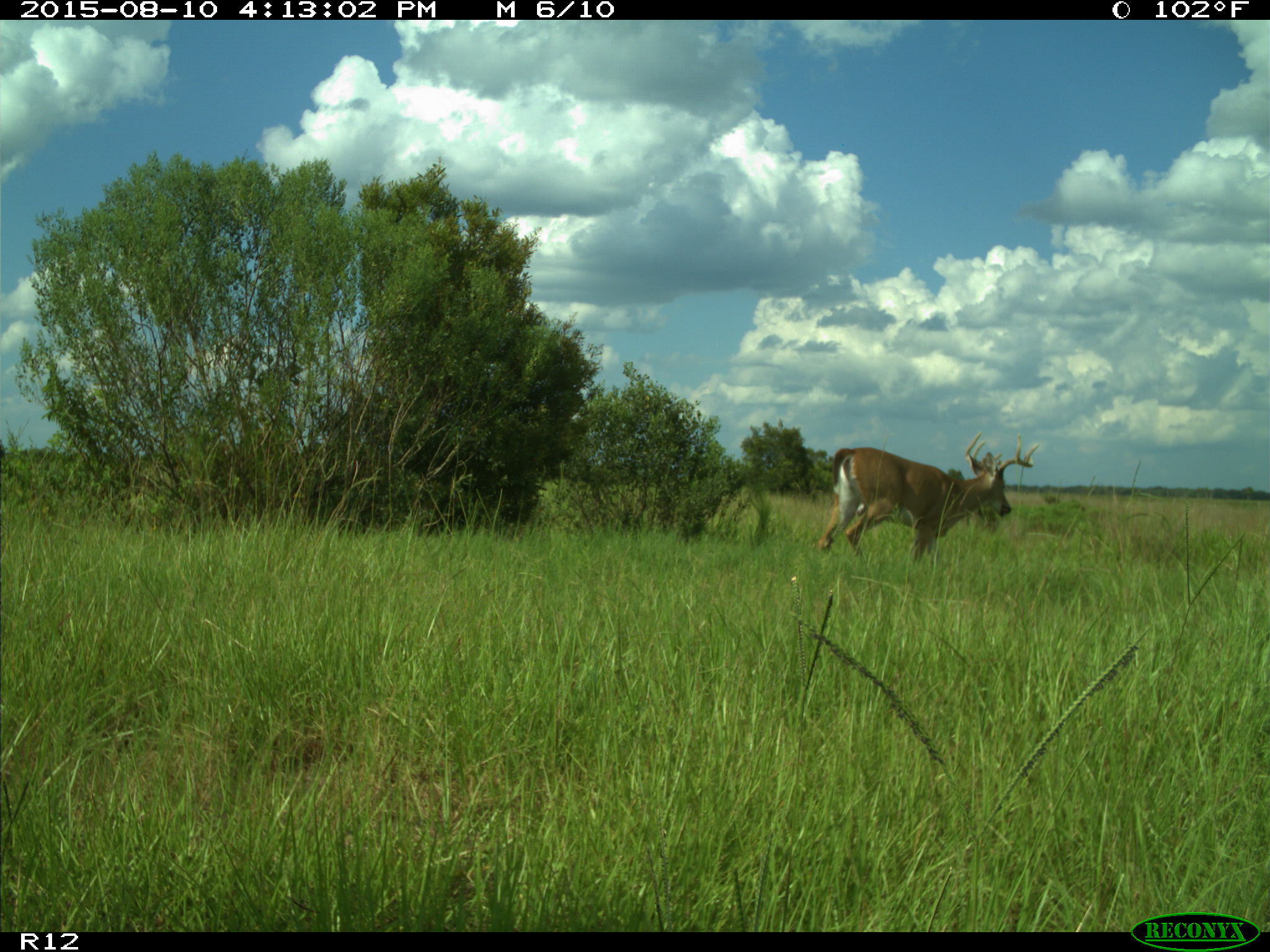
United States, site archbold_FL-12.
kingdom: Animalia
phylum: Chordata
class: Mammalia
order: Artiodactyla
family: Cervidae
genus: Odocoileus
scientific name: Odocoileus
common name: deer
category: unidentified deer